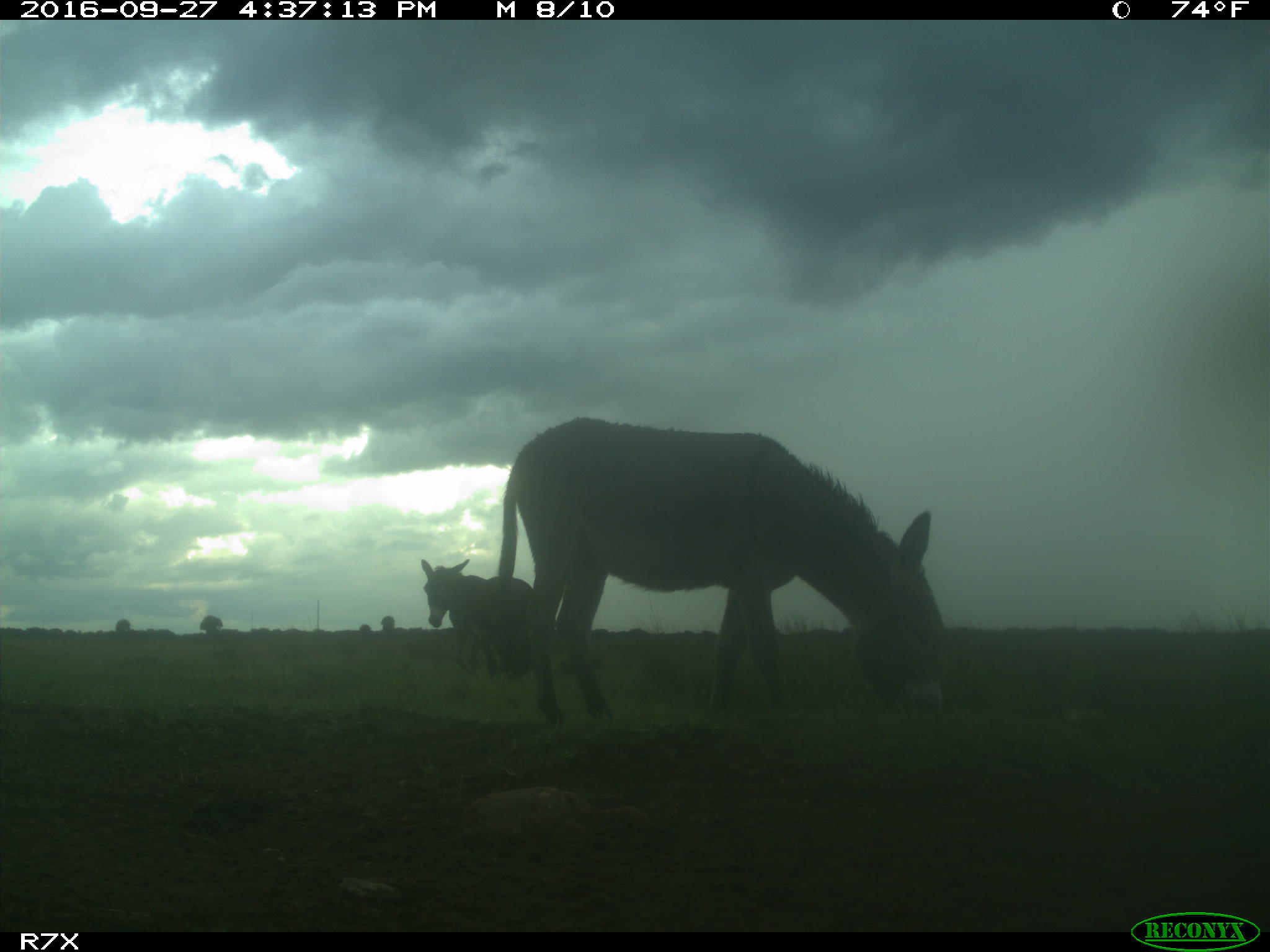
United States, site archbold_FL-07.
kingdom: Animalia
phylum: Chordata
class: Mammalia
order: Perissodactyla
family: Equidae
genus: Equus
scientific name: Equus africanus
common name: african wild ass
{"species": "Equus africanus (african wild ass)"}